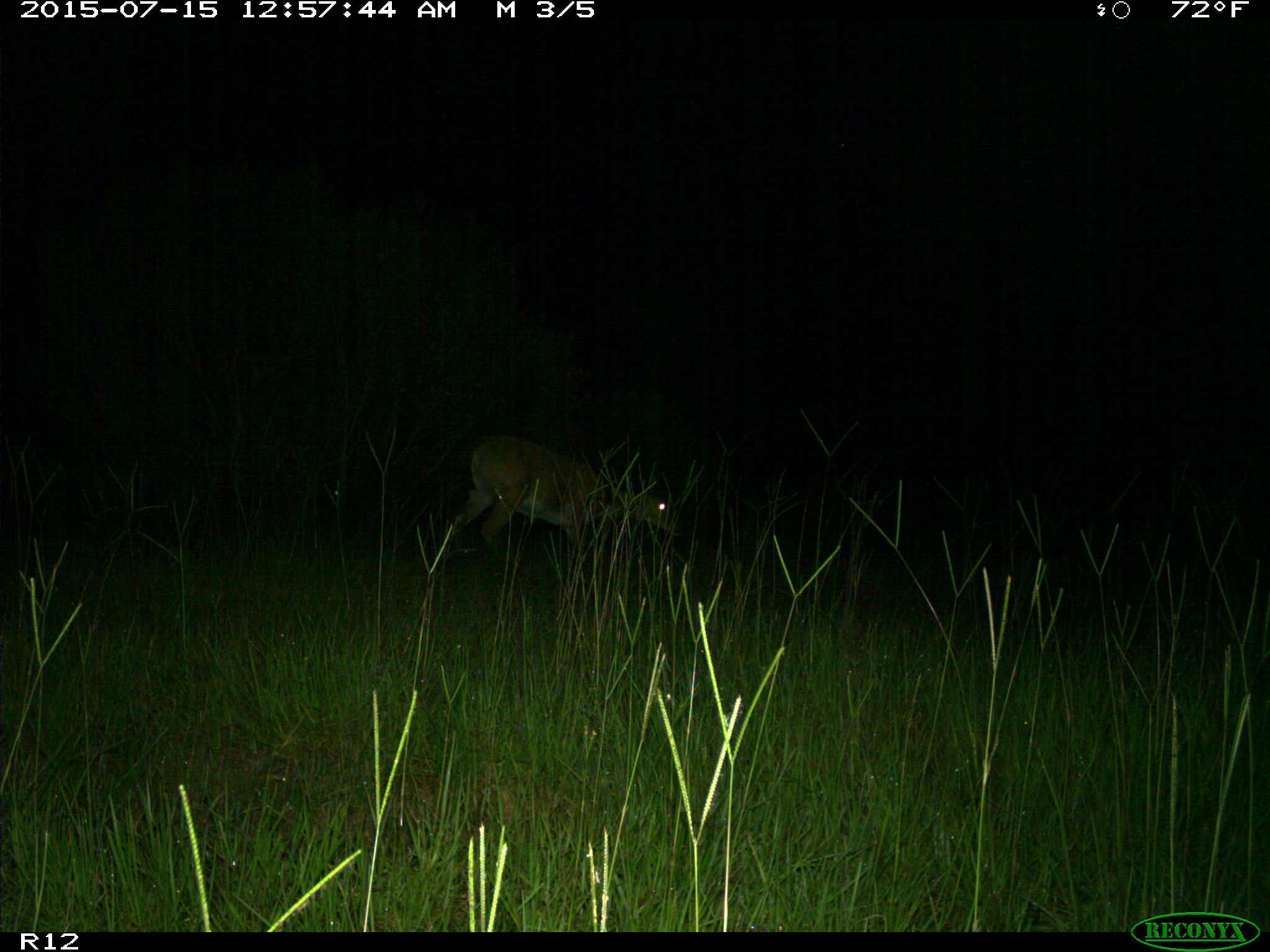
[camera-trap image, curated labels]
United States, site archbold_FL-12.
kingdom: Animalia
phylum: Chordata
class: Mammalia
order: Artiodactyla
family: Cervidae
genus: Odocoileus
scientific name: Odocoileus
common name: deer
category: unidentified deer